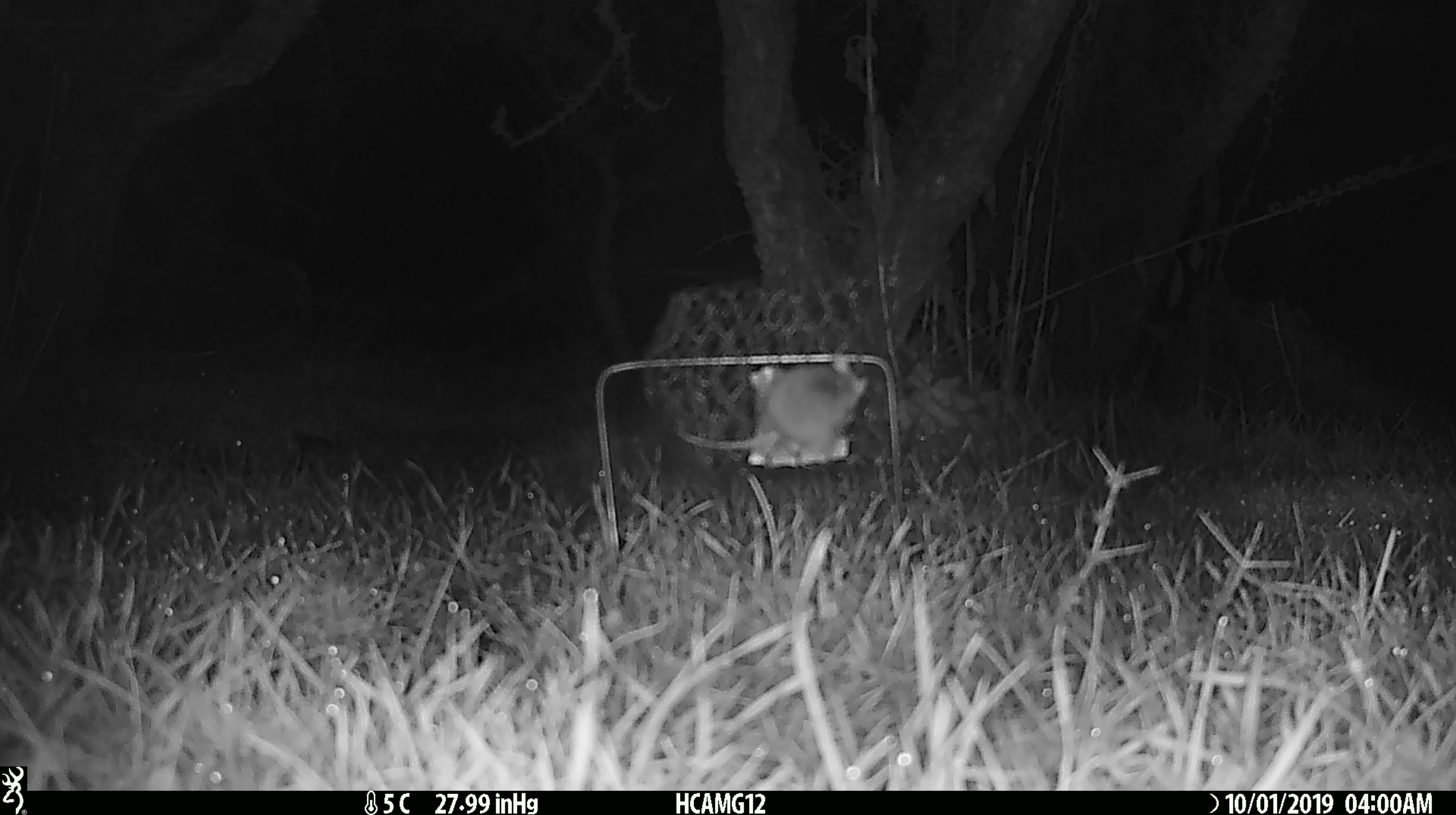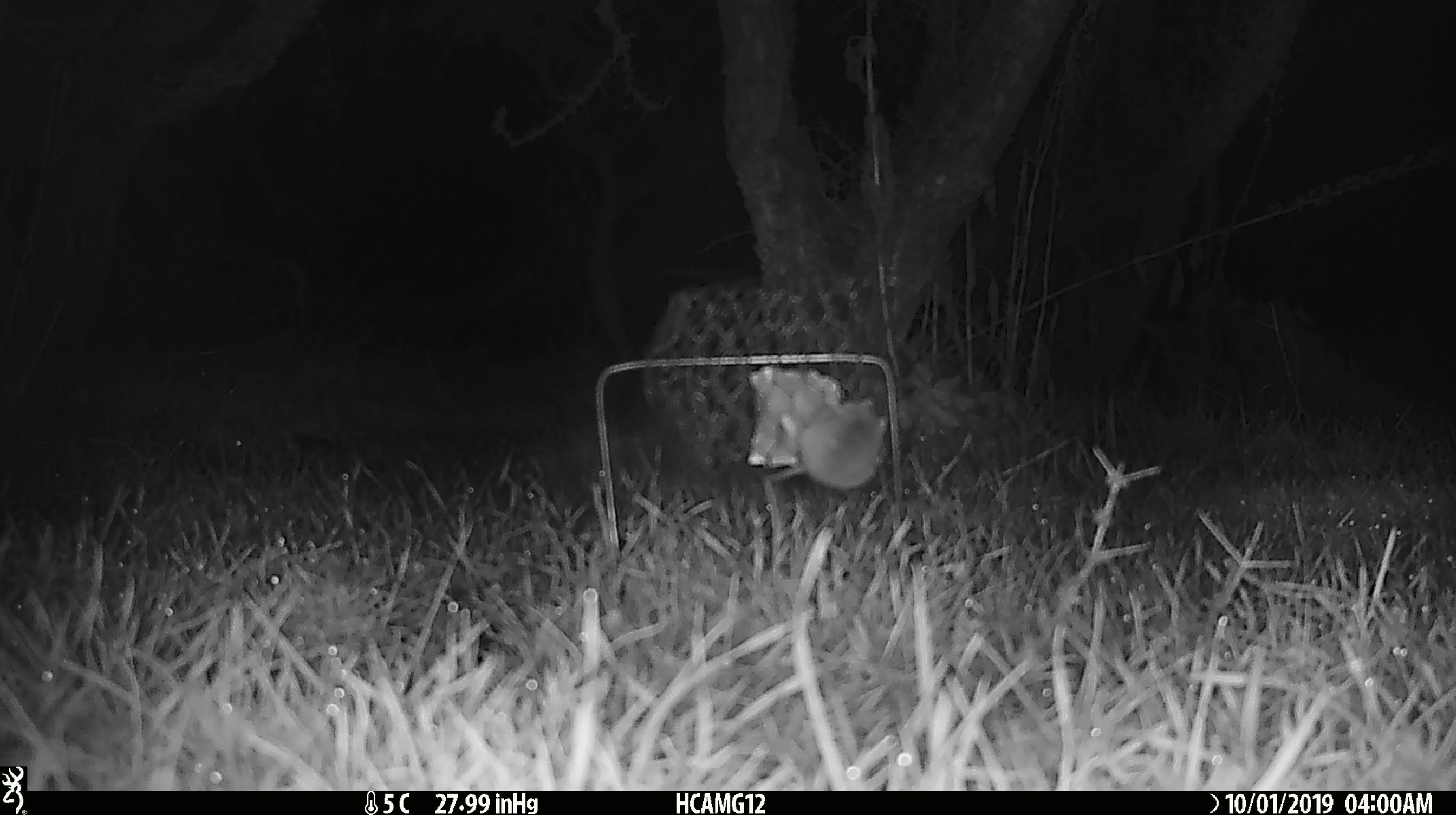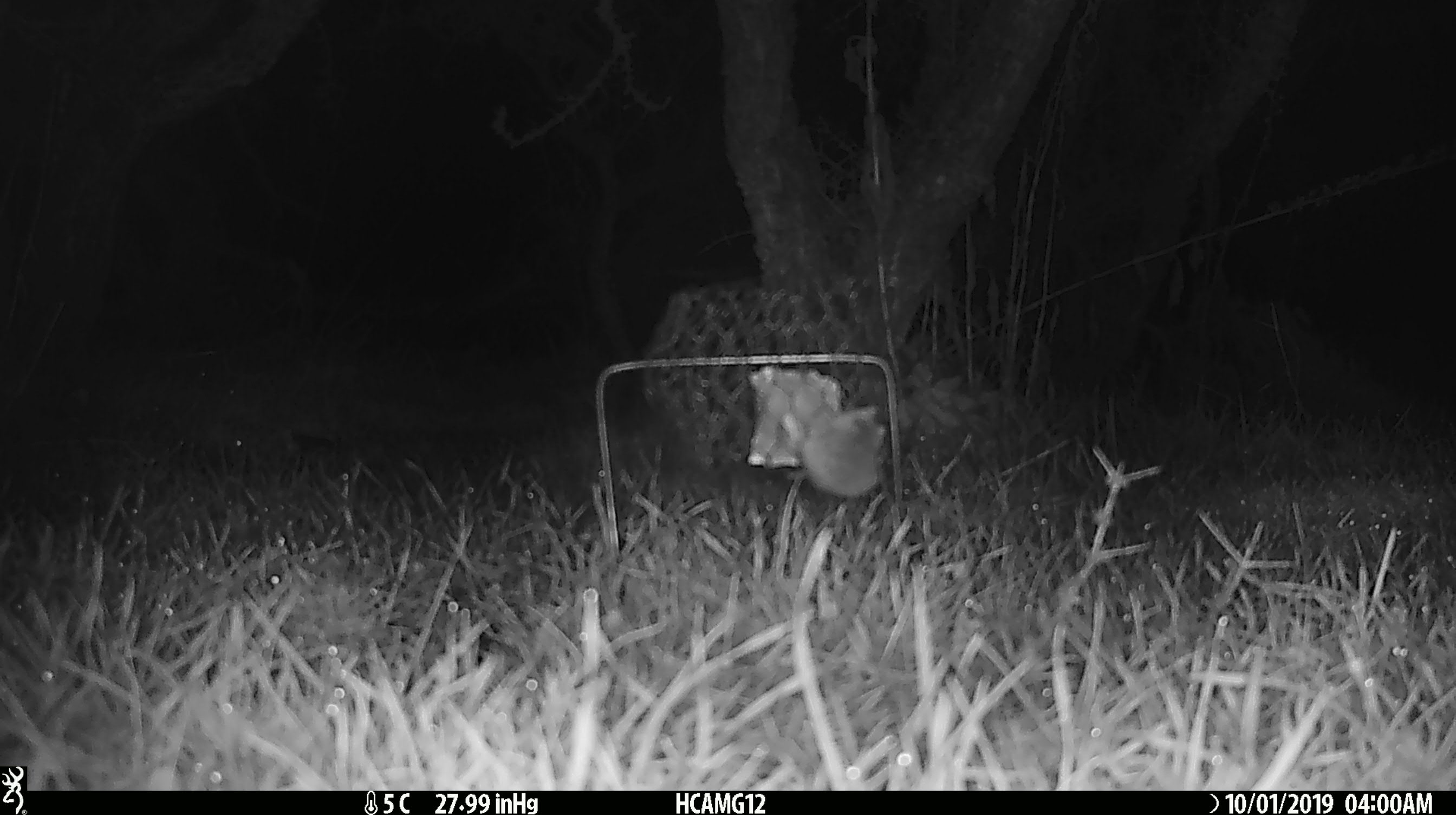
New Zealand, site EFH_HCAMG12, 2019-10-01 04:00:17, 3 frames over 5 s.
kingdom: Animalia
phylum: Chordata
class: Mammalia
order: Rodentia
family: Muridae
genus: Mus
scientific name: Mus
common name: mouse